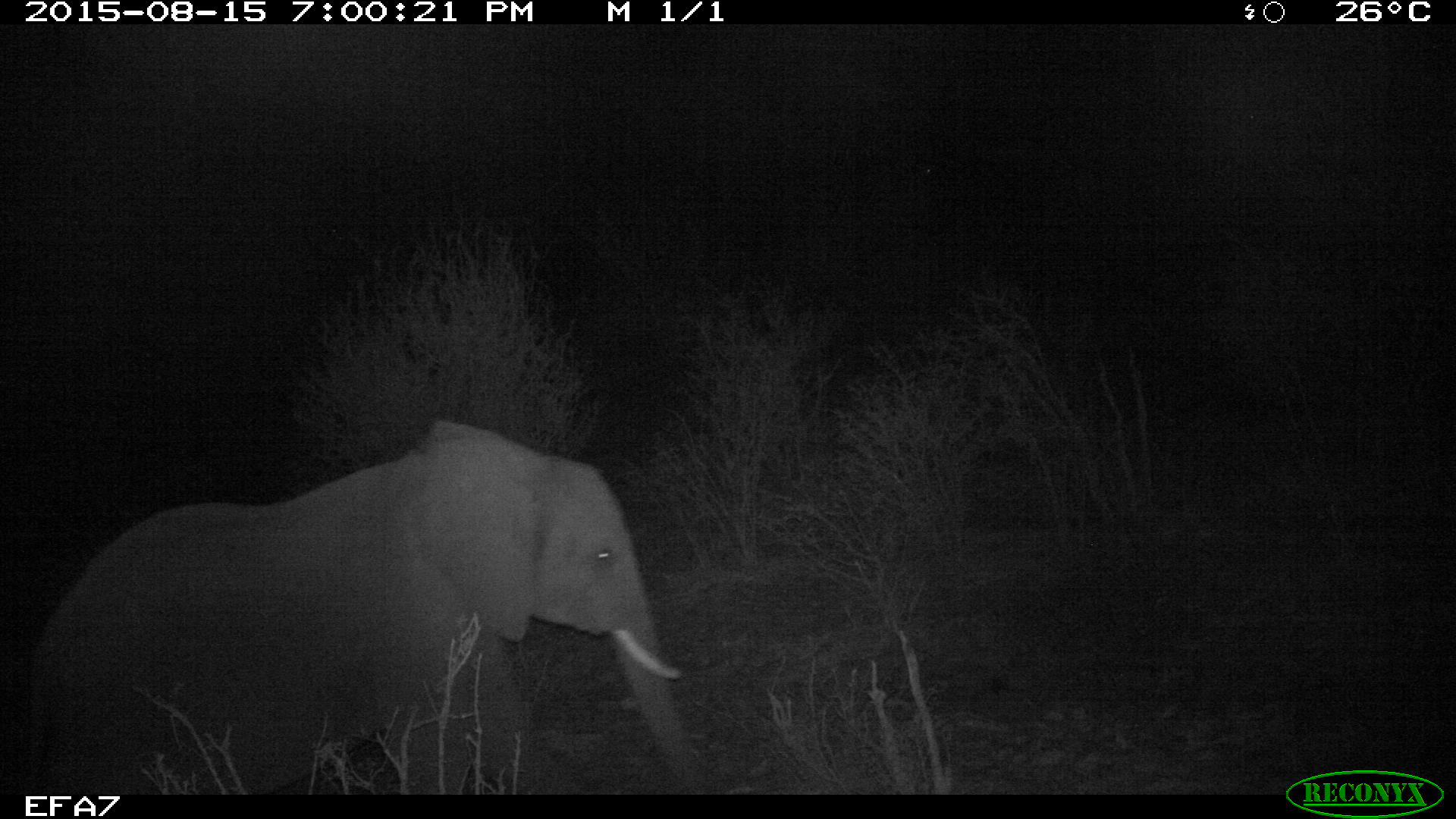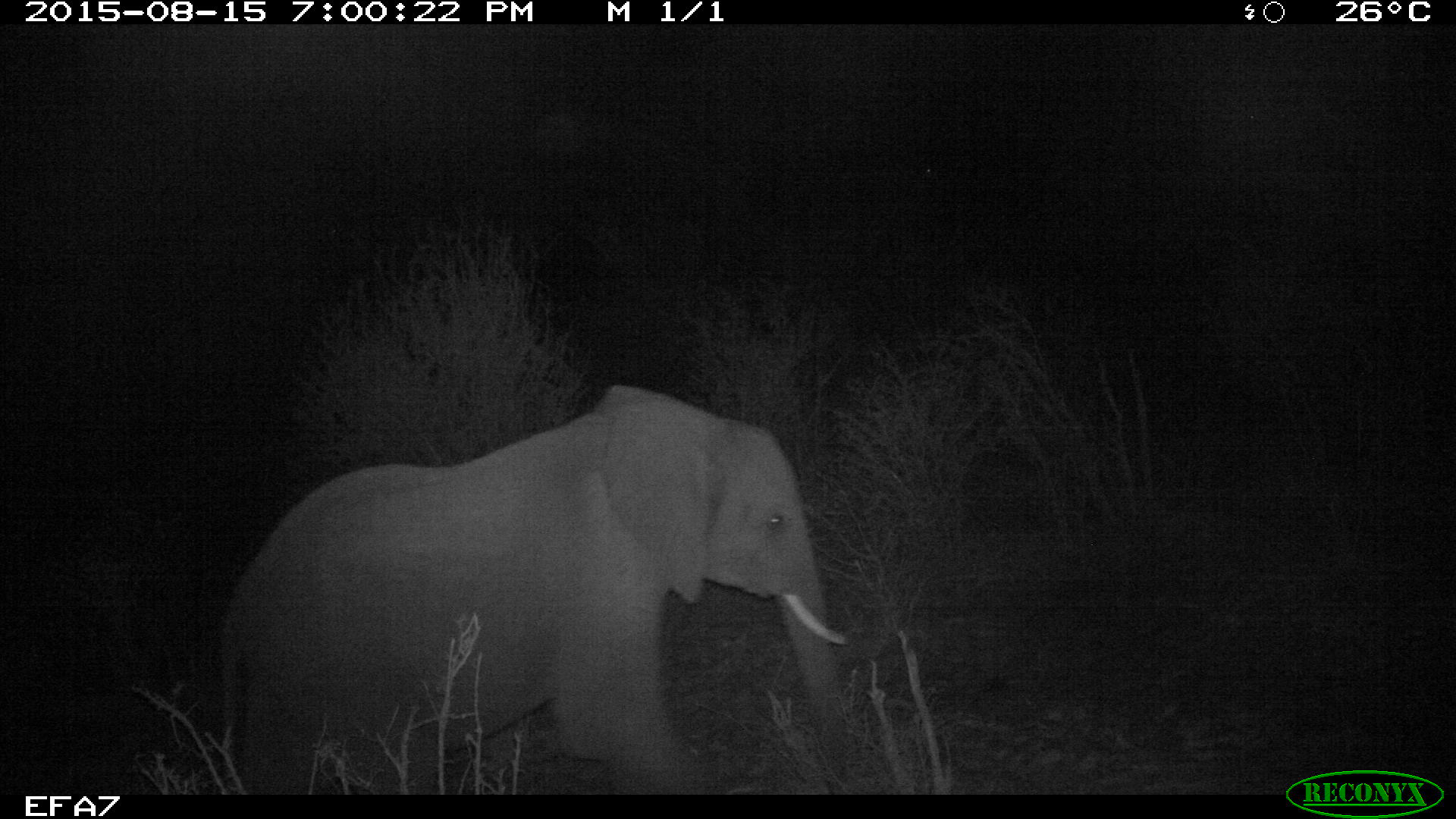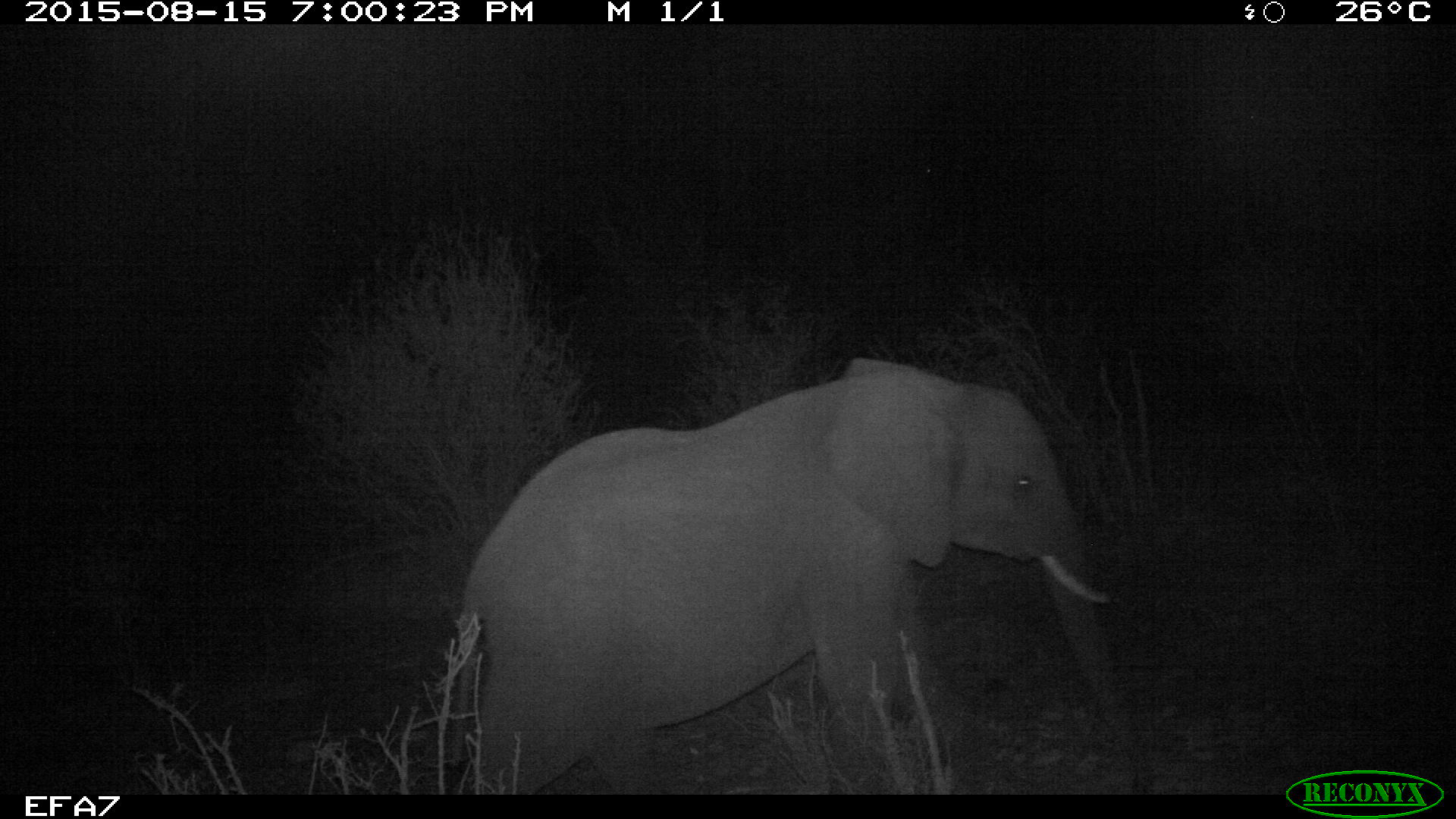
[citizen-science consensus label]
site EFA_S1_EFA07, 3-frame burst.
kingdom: Animalia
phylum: Chordata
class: Mammalia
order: Proboscidea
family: Elephantidae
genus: Loxodonta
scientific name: Loxodonta africana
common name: african bush elephant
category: elephant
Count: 1.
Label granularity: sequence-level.